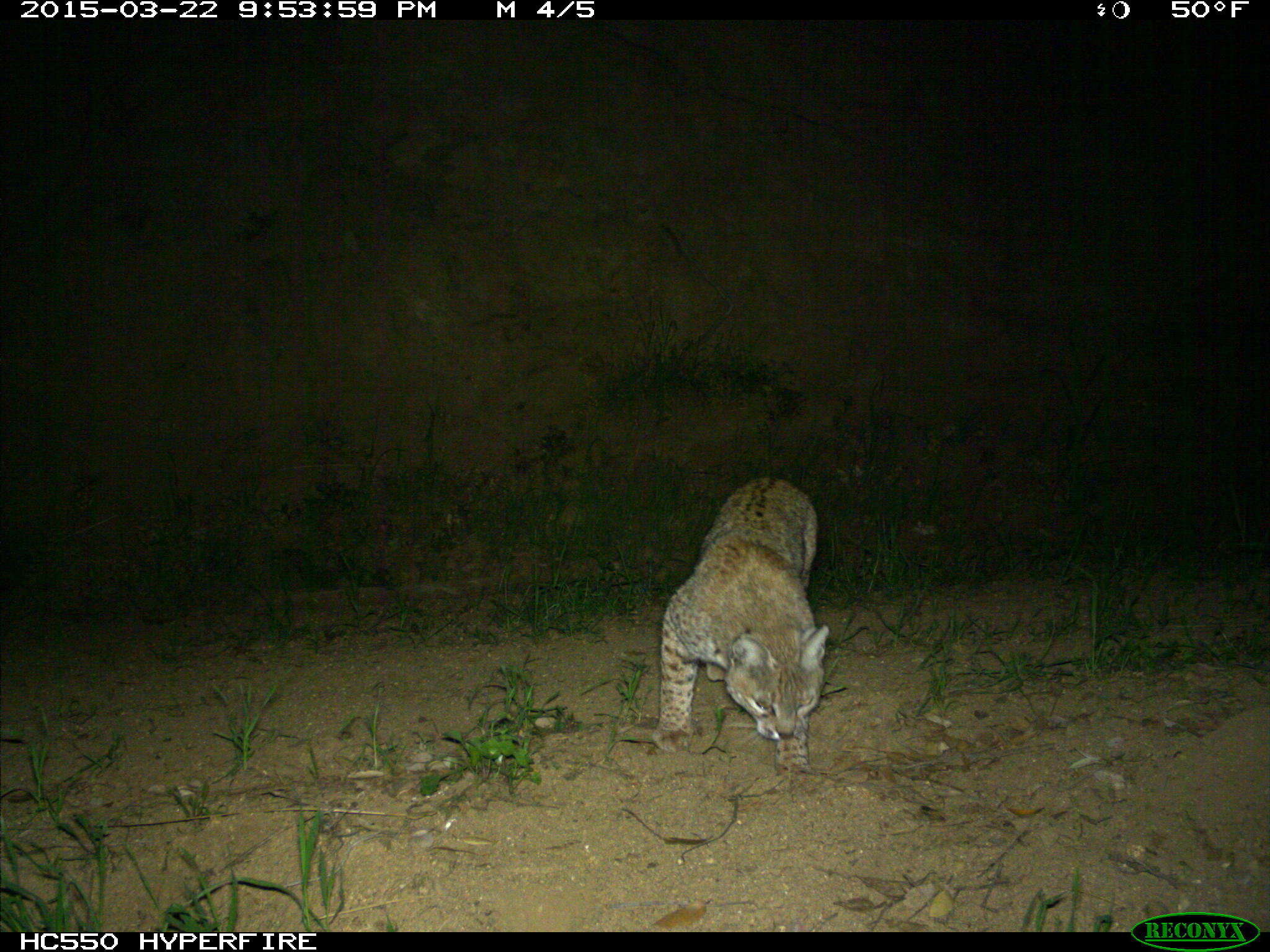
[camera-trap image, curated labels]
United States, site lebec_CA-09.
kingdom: Animalia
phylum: Chordata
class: Mammalia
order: Carnivora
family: Felidae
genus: Lynx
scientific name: Lynx rufus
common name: bobcat